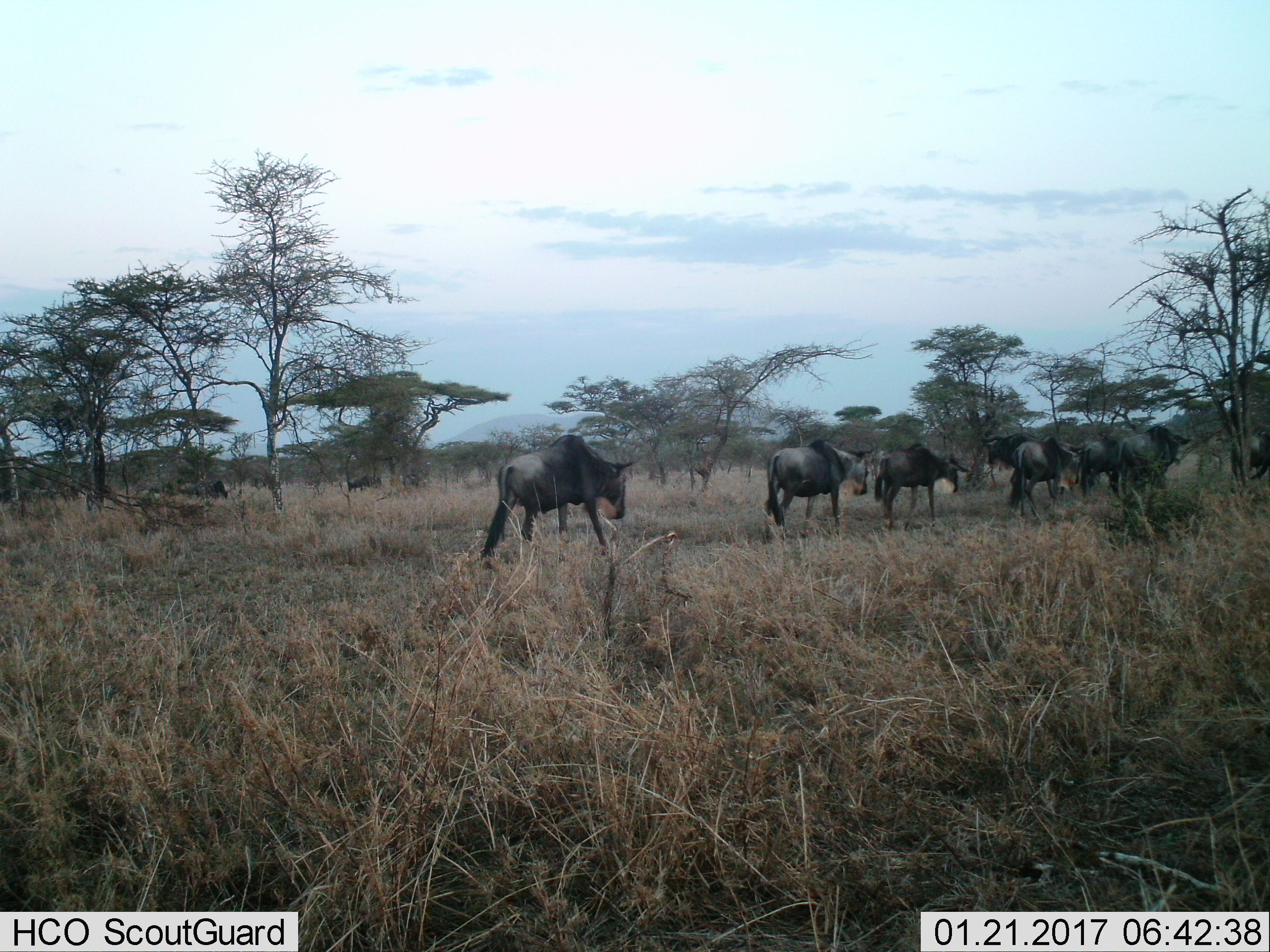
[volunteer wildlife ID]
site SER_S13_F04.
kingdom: Animalia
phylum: Chordata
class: Mammalia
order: Artiodactyla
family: Bovidae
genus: Connochaetes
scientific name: Connochaetes taurinus taurinus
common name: blue wildebeest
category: wildebeestblue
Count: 11-50.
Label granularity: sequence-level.